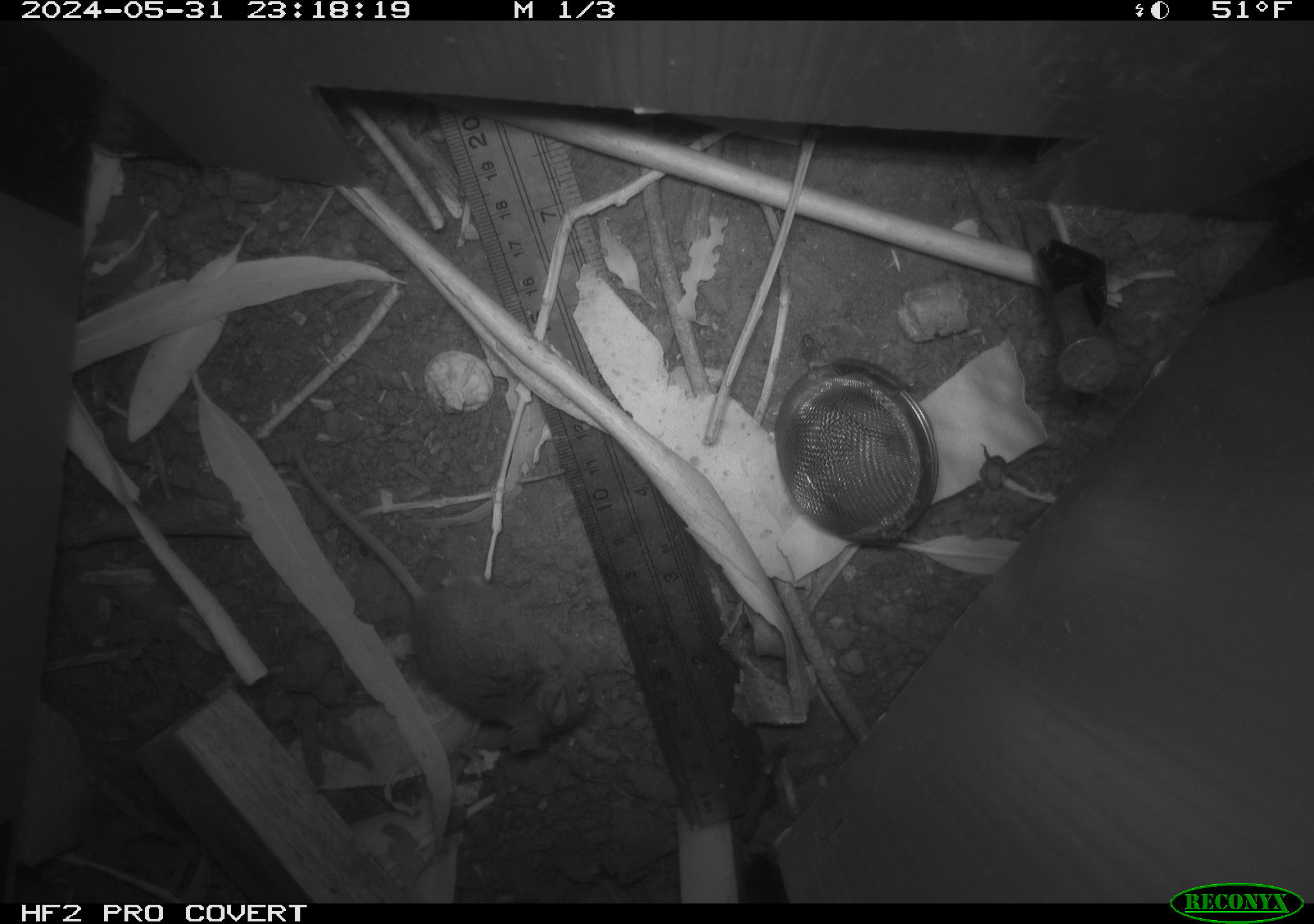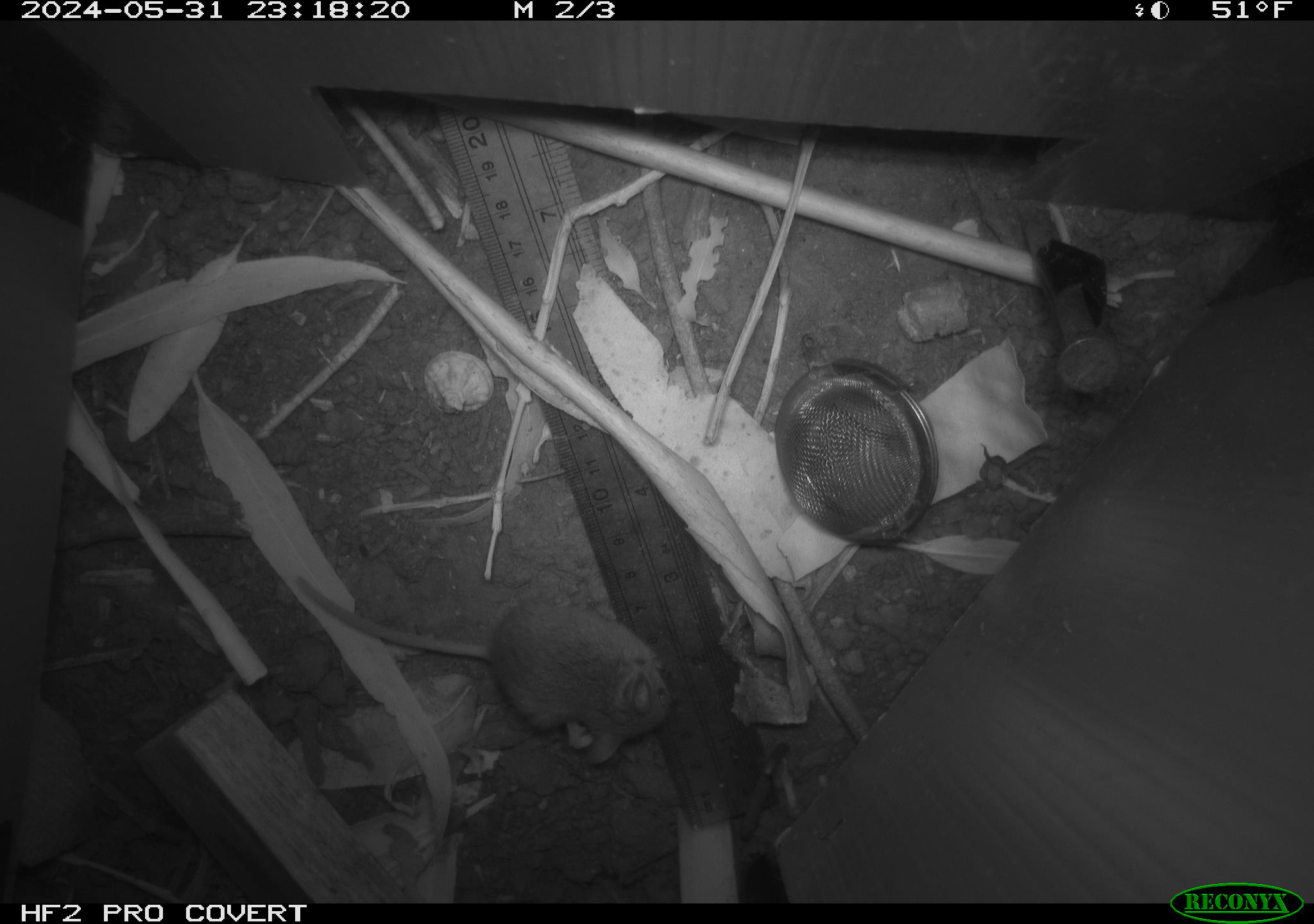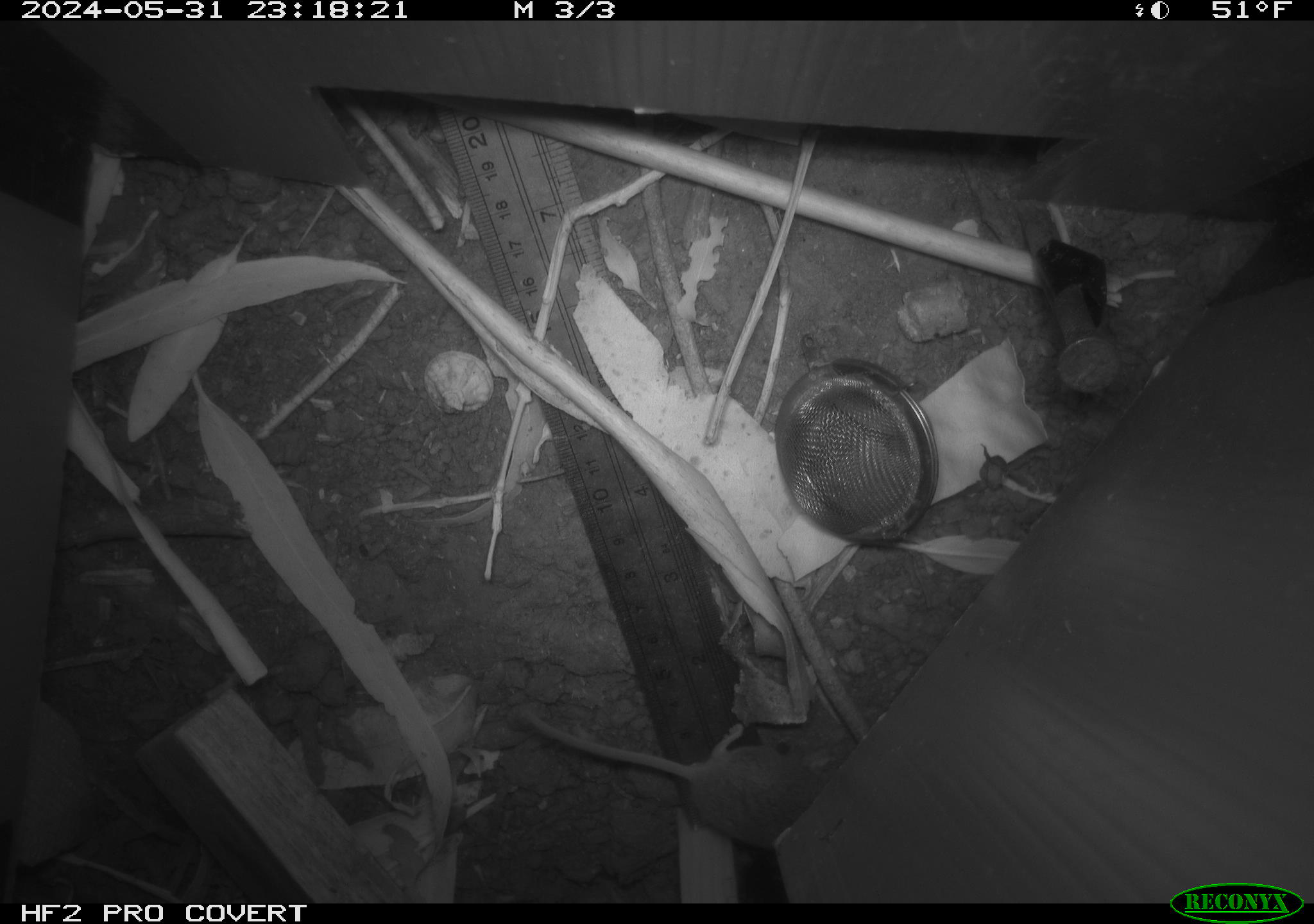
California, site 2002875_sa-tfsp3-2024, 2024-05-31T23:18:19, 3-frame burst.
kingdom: Animalia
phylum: Chordata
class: Mammalia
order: Rodentia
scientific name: Rodentia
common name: mouse species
Mouse species (Rodentia).